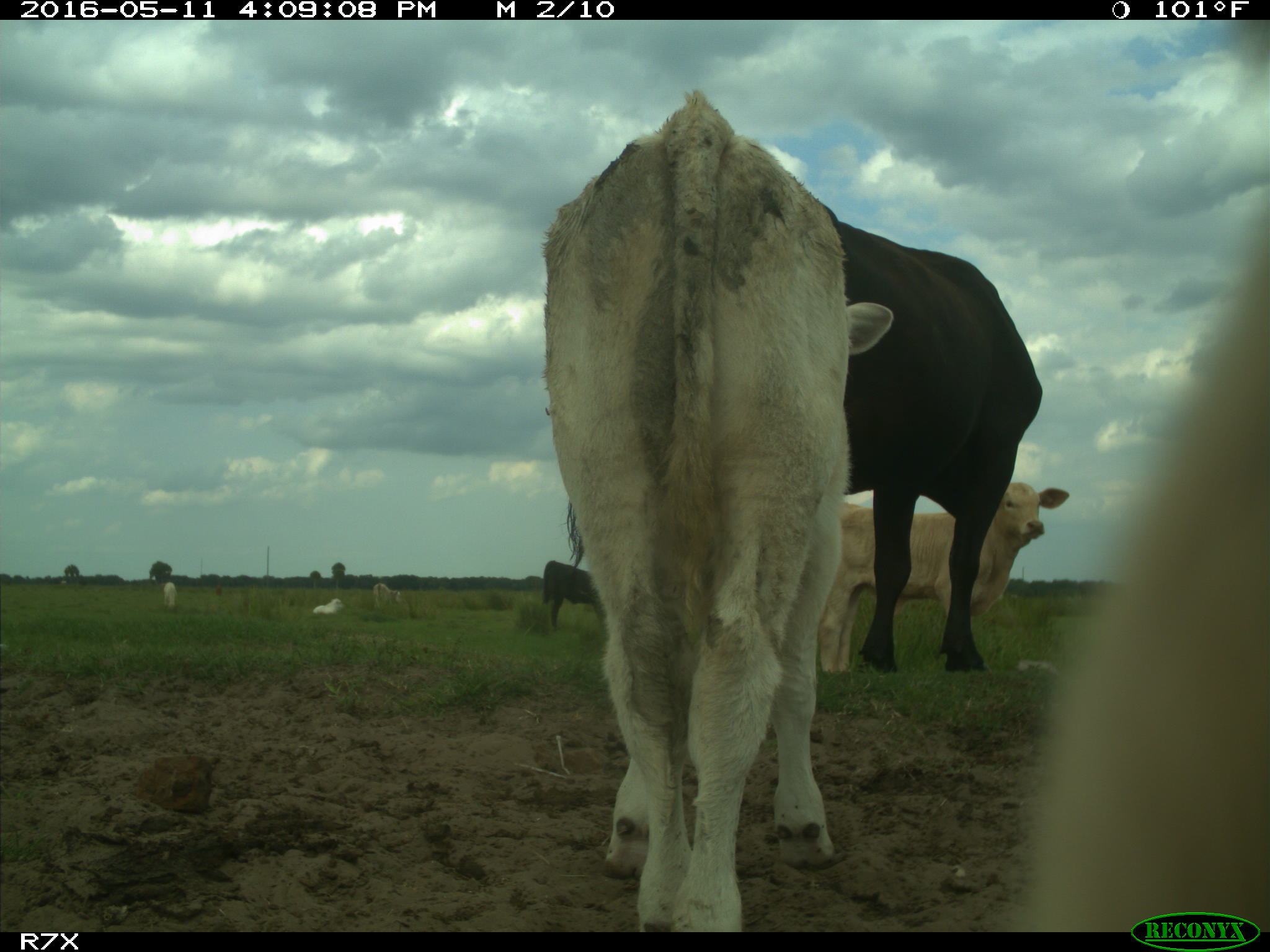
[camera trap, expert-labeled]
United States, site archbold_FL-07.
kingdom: Animalia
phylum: Chordata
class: Mammalia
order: Artiodactyla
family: Bovidae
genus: Bos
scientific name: Bos taurus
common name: domestic cow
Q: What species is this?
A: Bos taurus (domestic cow).